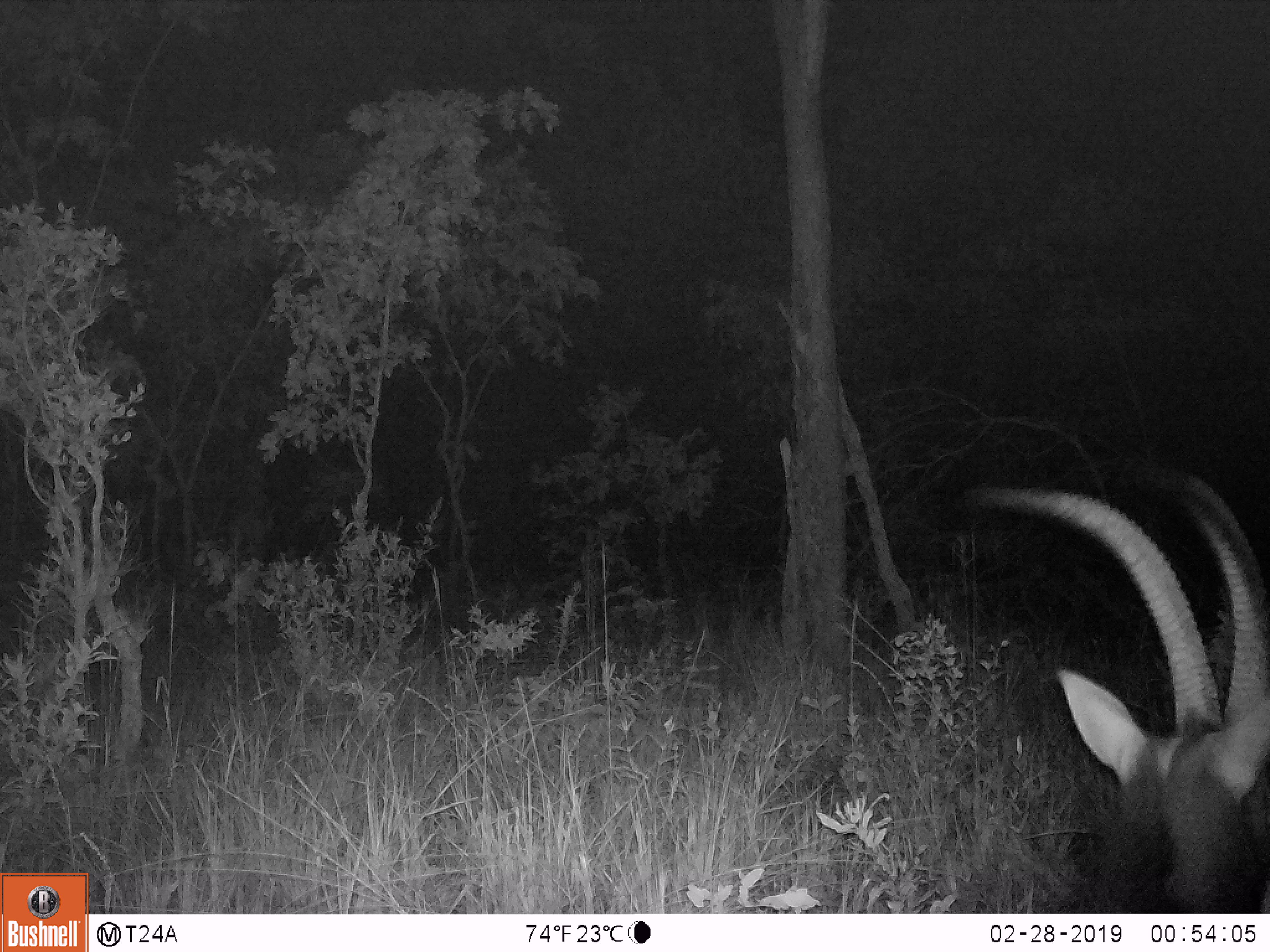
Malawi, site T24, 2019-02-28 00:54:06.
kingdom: Animalia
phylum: Chordata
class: Mammalia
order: Artiodactyla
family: Bovidae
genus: Hippotragus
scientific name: Hippotragus niger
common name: sable antelope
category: sable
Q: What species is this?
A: Sable (sable antelope) (Hippotragus niger).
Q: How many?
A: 1.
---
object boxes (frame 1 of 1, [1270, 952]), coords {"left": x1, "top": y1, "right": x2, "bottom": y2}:
sable: {"left": 959, "top": 457, "right": 1266, "bottom": 908}